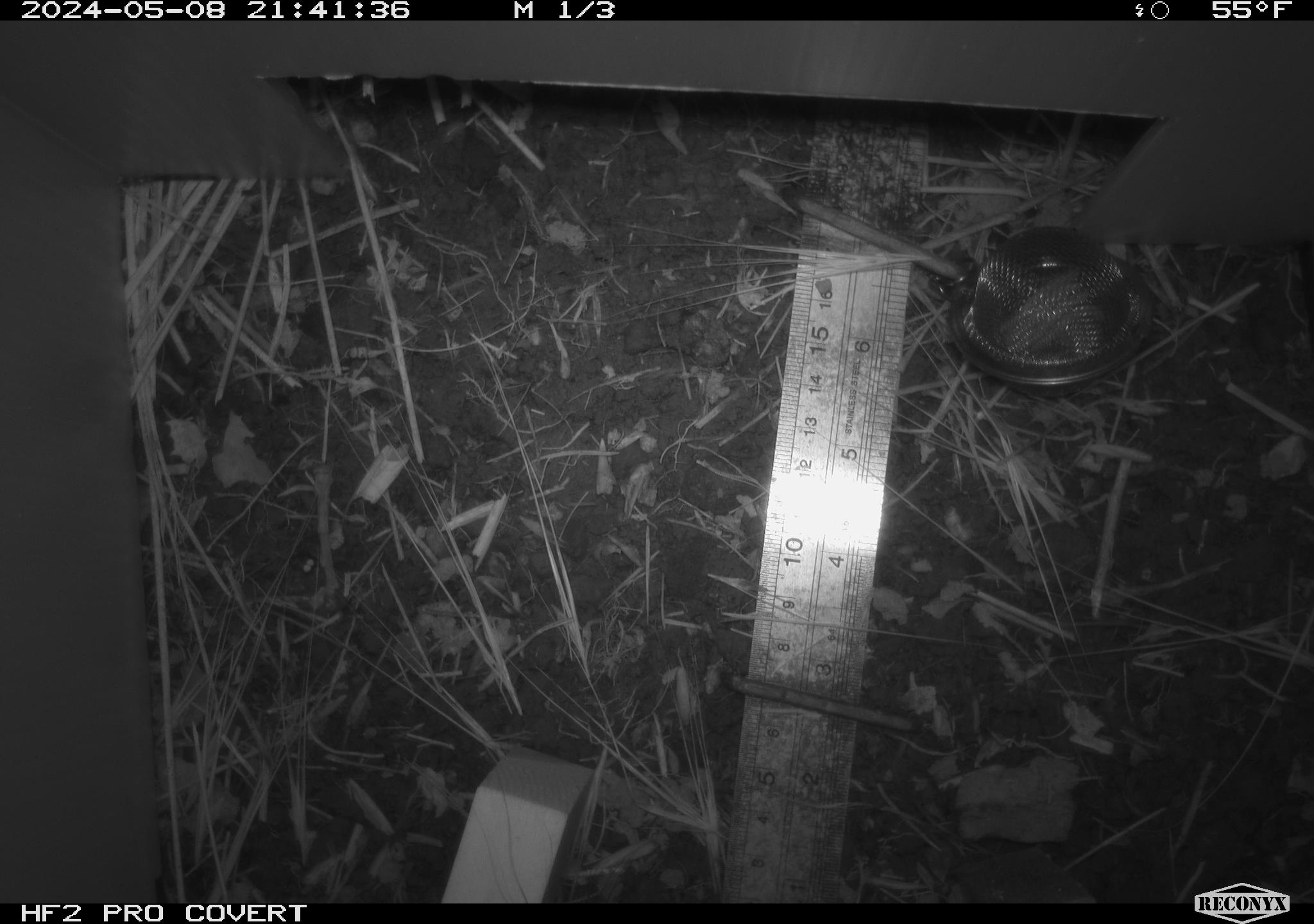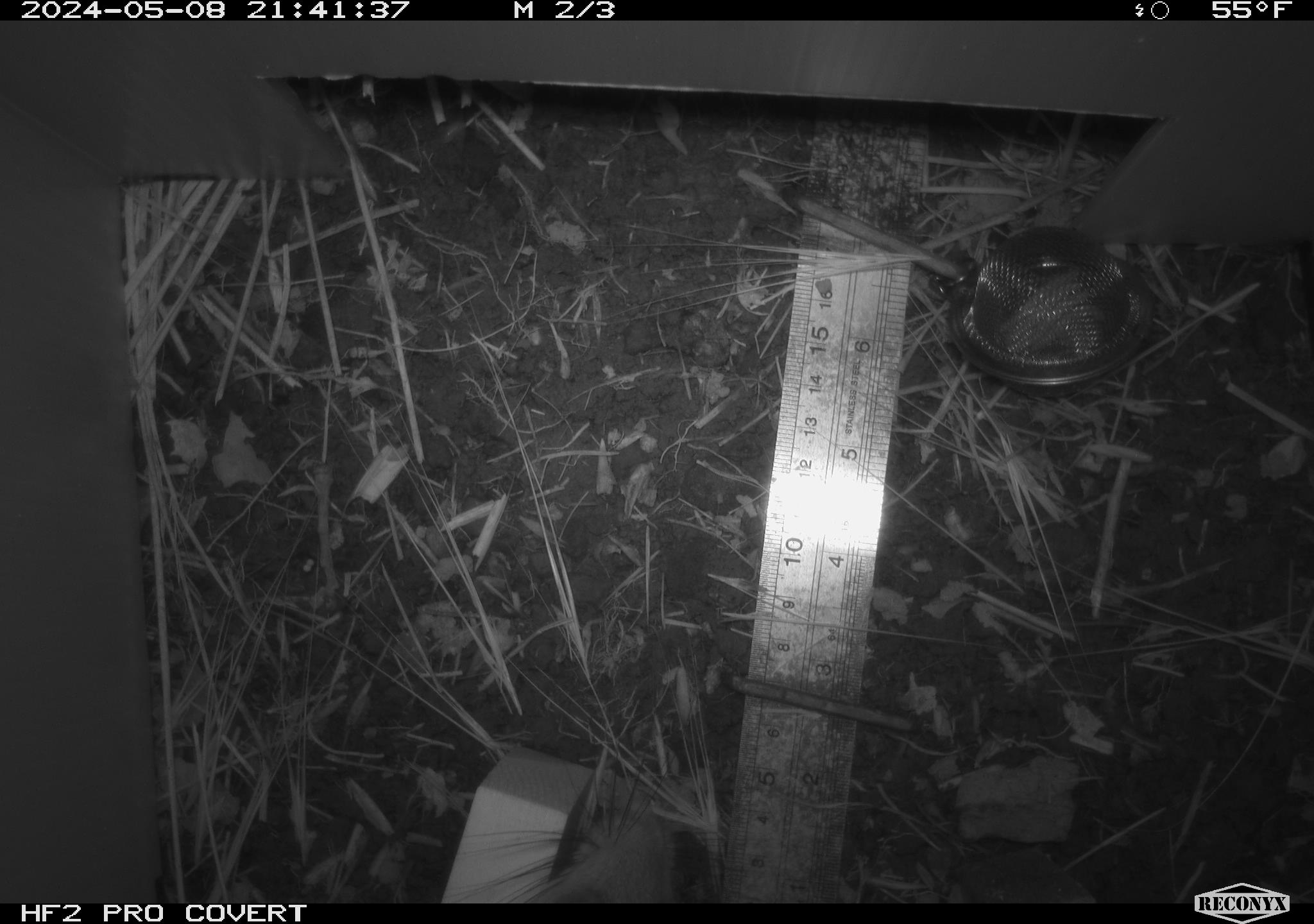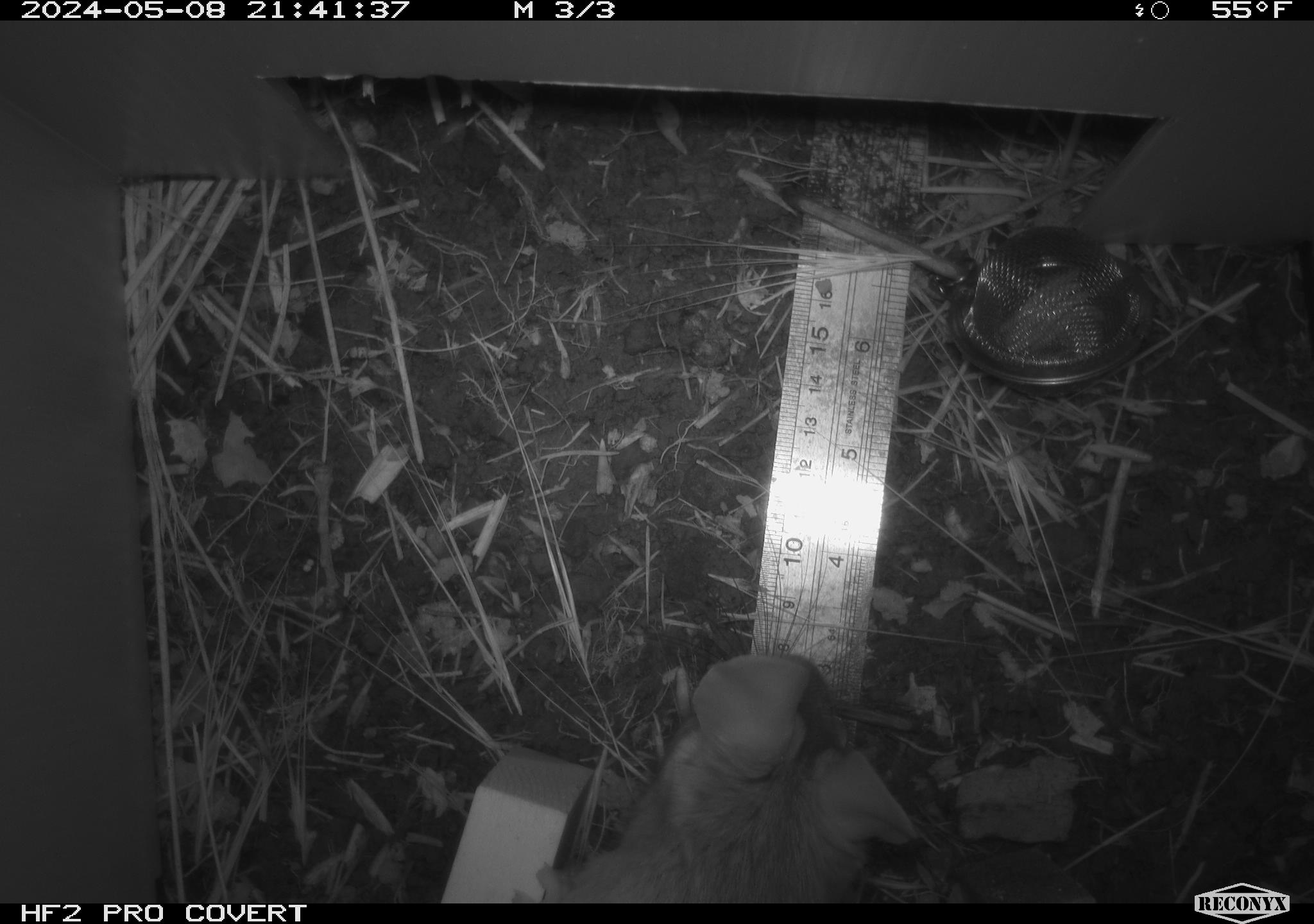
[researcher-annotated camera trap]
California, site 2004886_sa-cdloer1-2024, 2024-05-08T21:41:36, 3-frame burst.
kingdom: Animalia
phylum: Chordata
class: Mammalia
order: Rodentia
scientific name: Rodentia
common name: woodrat or rat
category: woodrat or rat species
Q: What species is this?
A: Woodrat or rat species (woodrat or rat) (Rodentia).